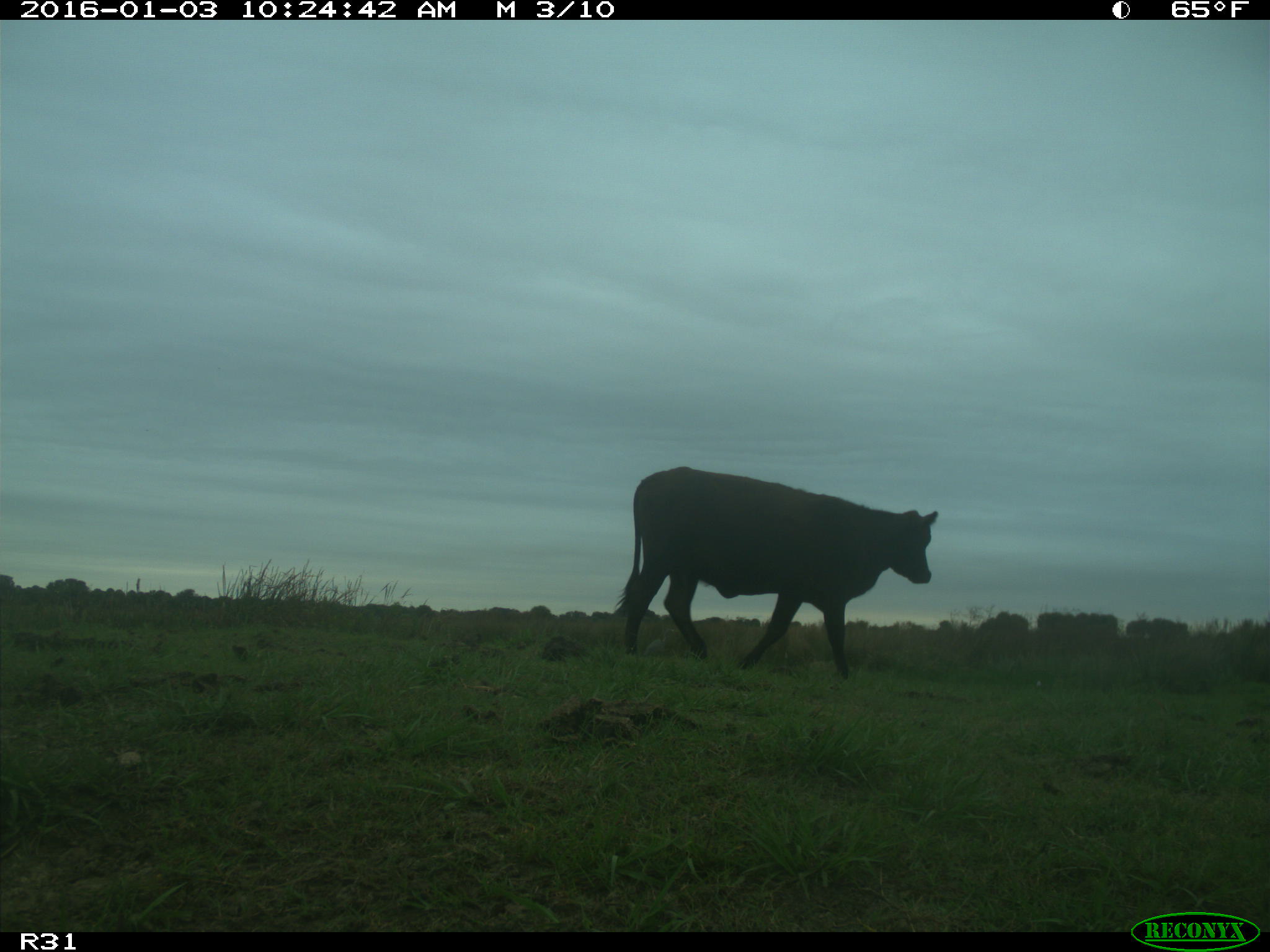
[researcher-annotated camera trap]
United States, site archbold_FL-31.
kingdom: Animalia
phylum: Chordata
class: Mammalia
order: Artiodactyla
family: Bovidae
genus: Bos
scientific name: Bos taurus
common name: domestic cow